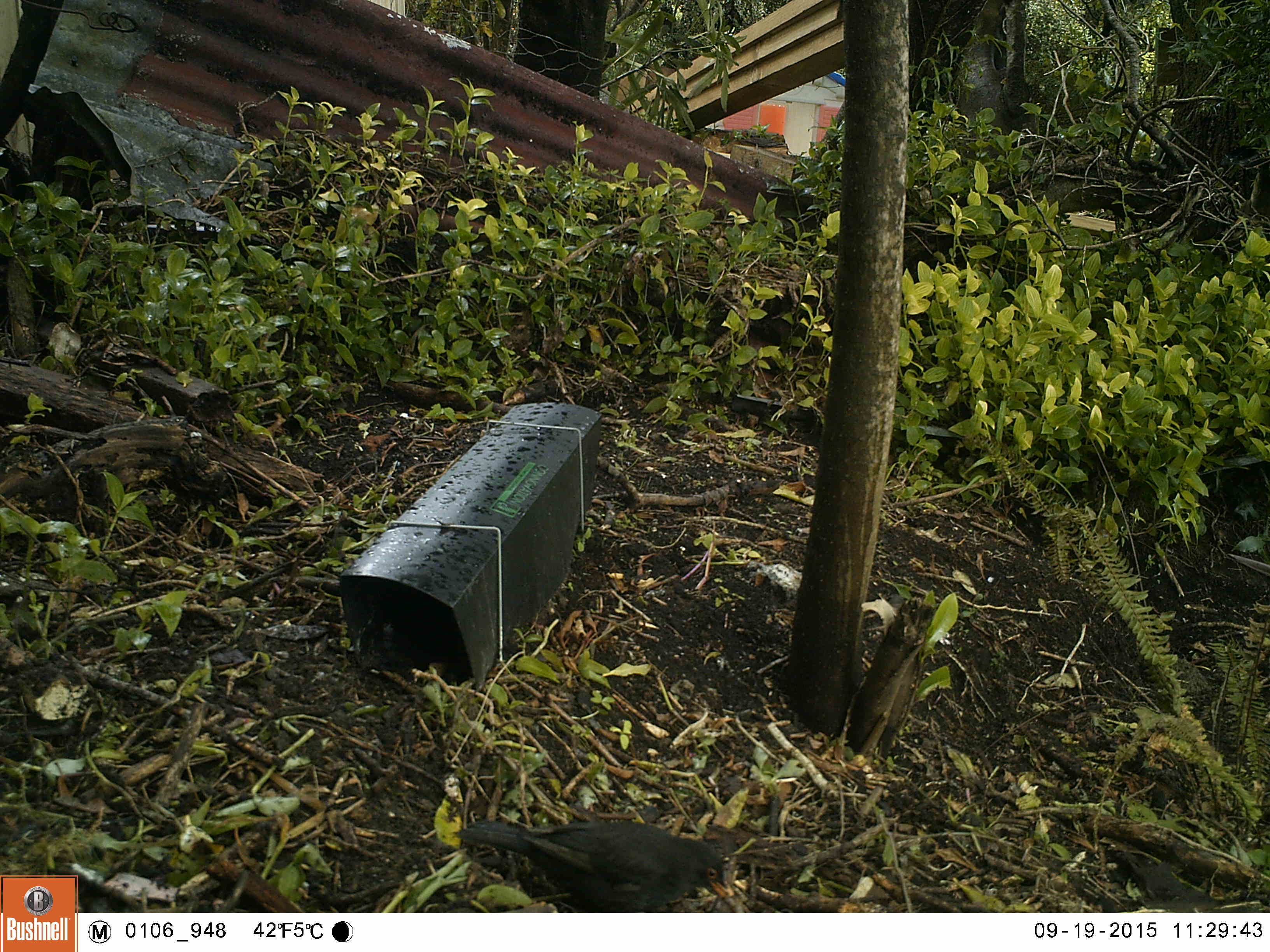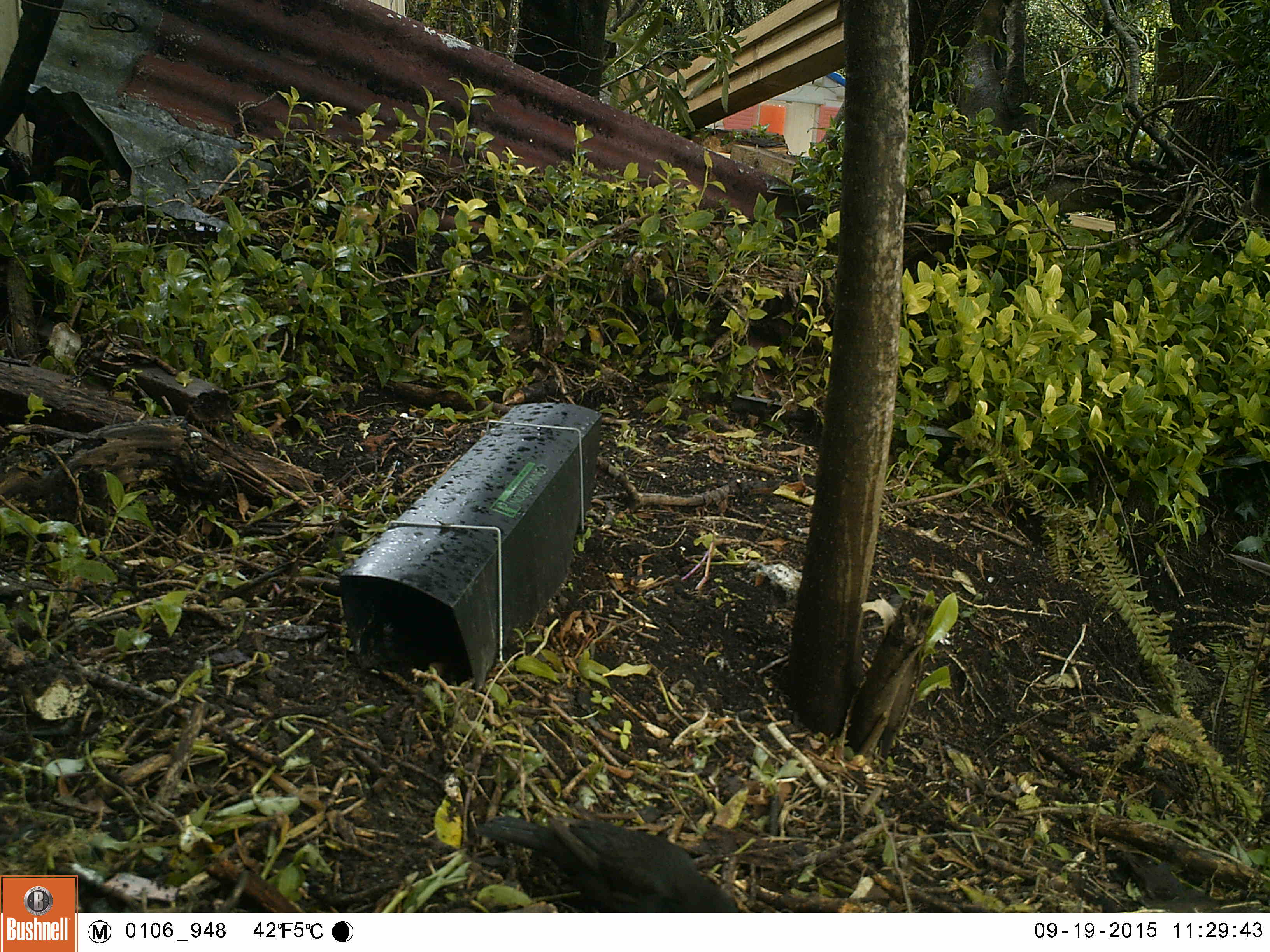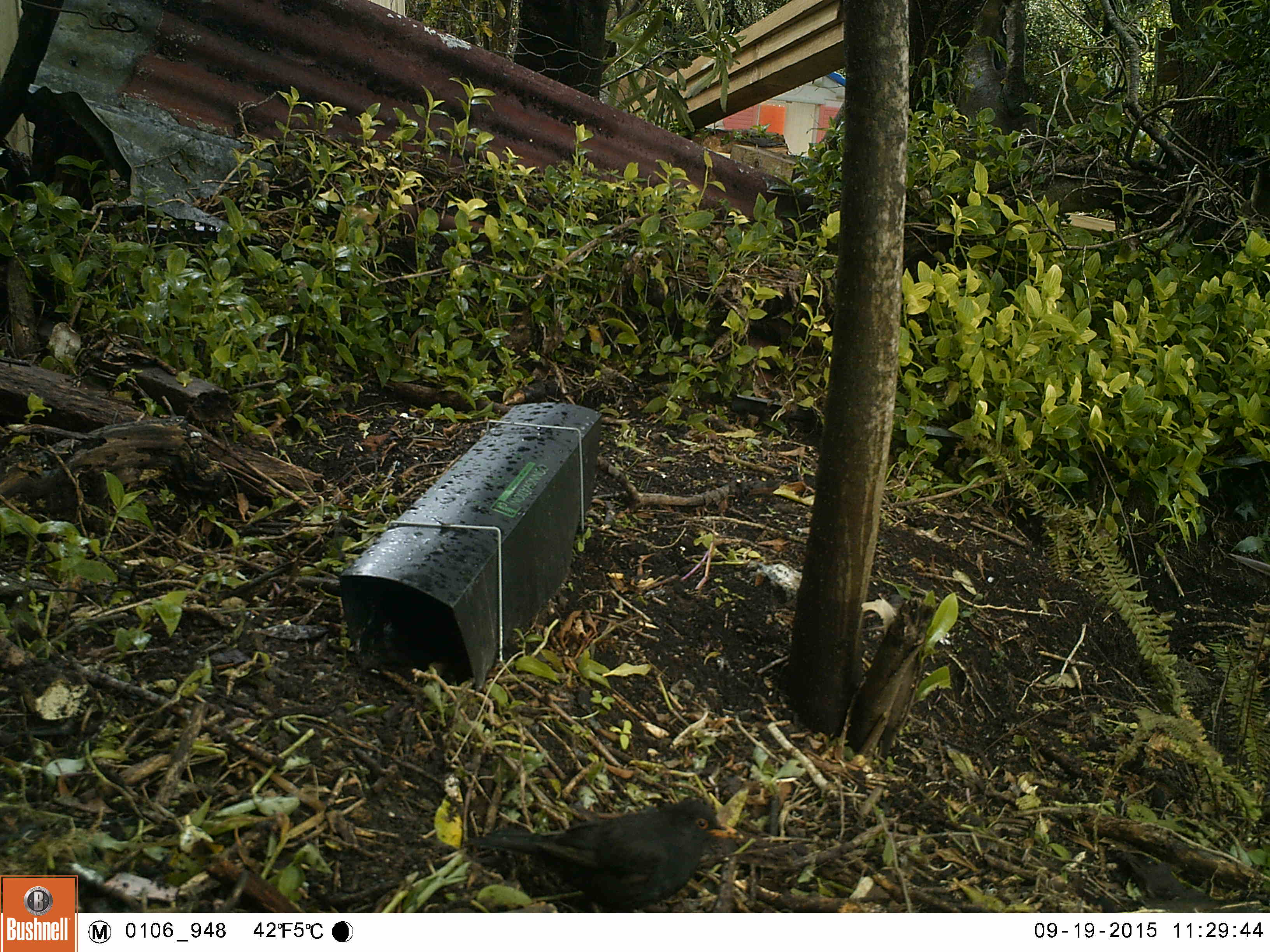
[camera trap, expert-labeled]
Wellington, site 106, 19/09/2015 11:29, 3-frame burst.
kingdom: Animalia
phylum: Chordata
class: Aves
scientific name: Aves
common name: bird